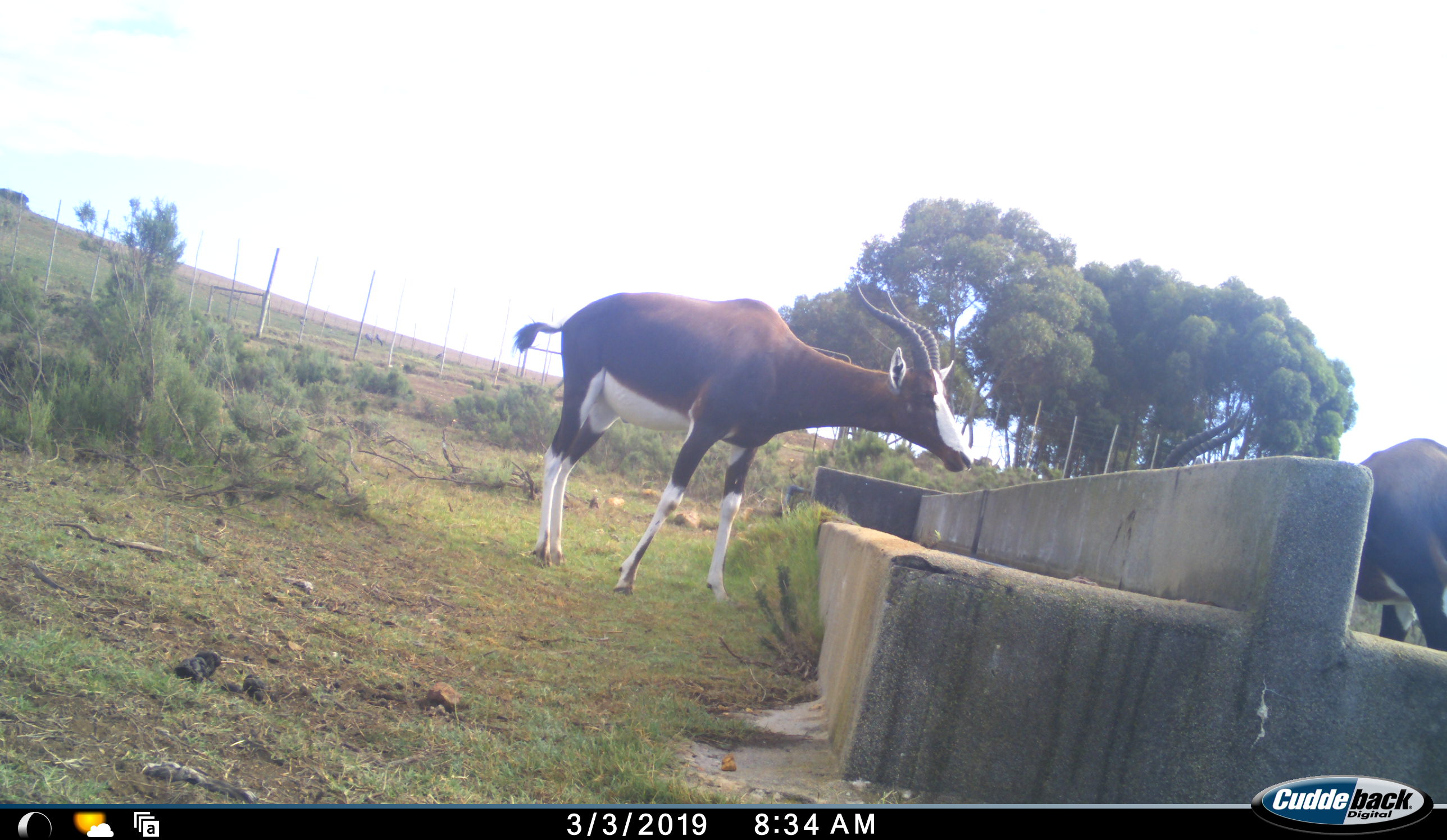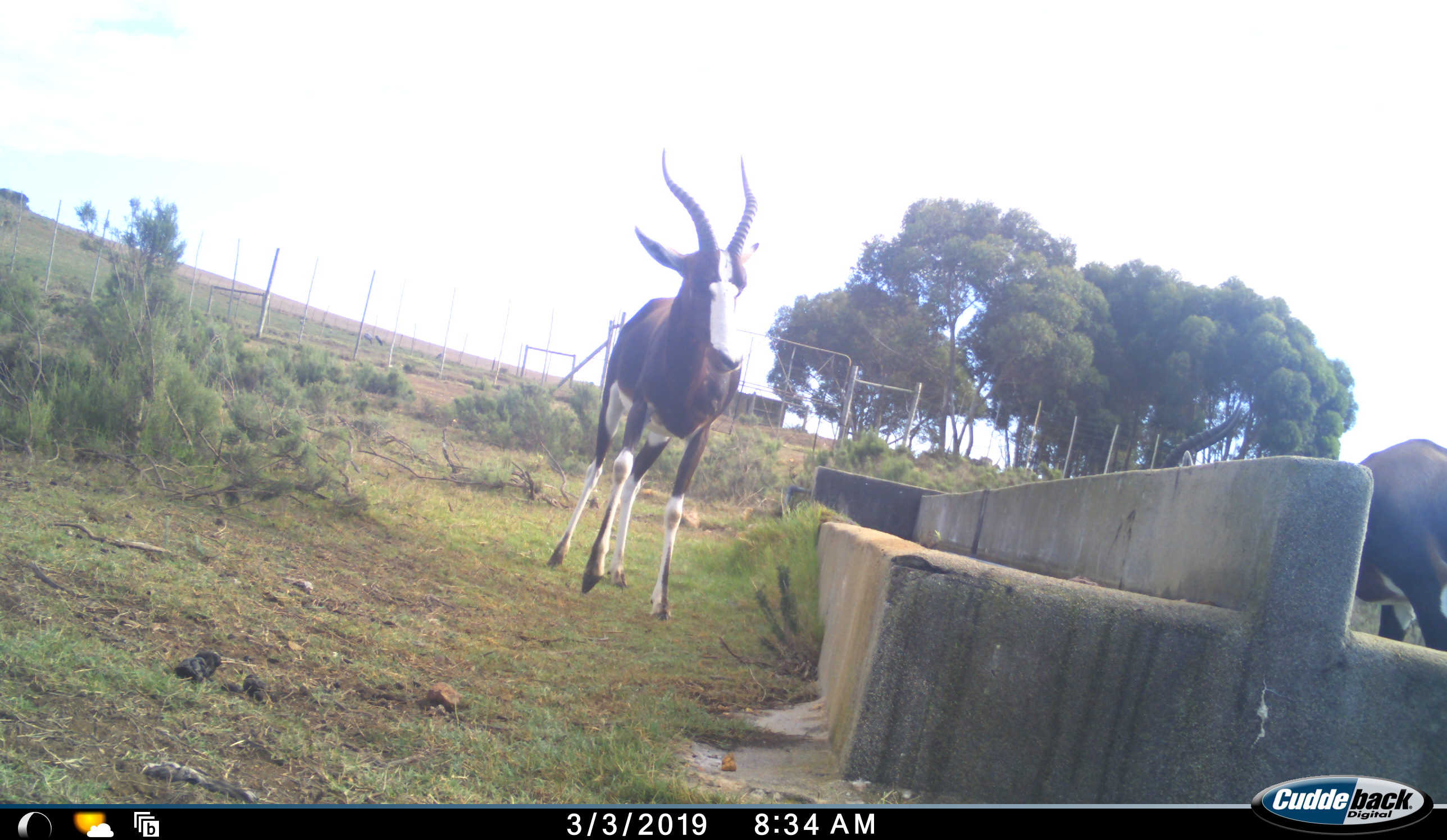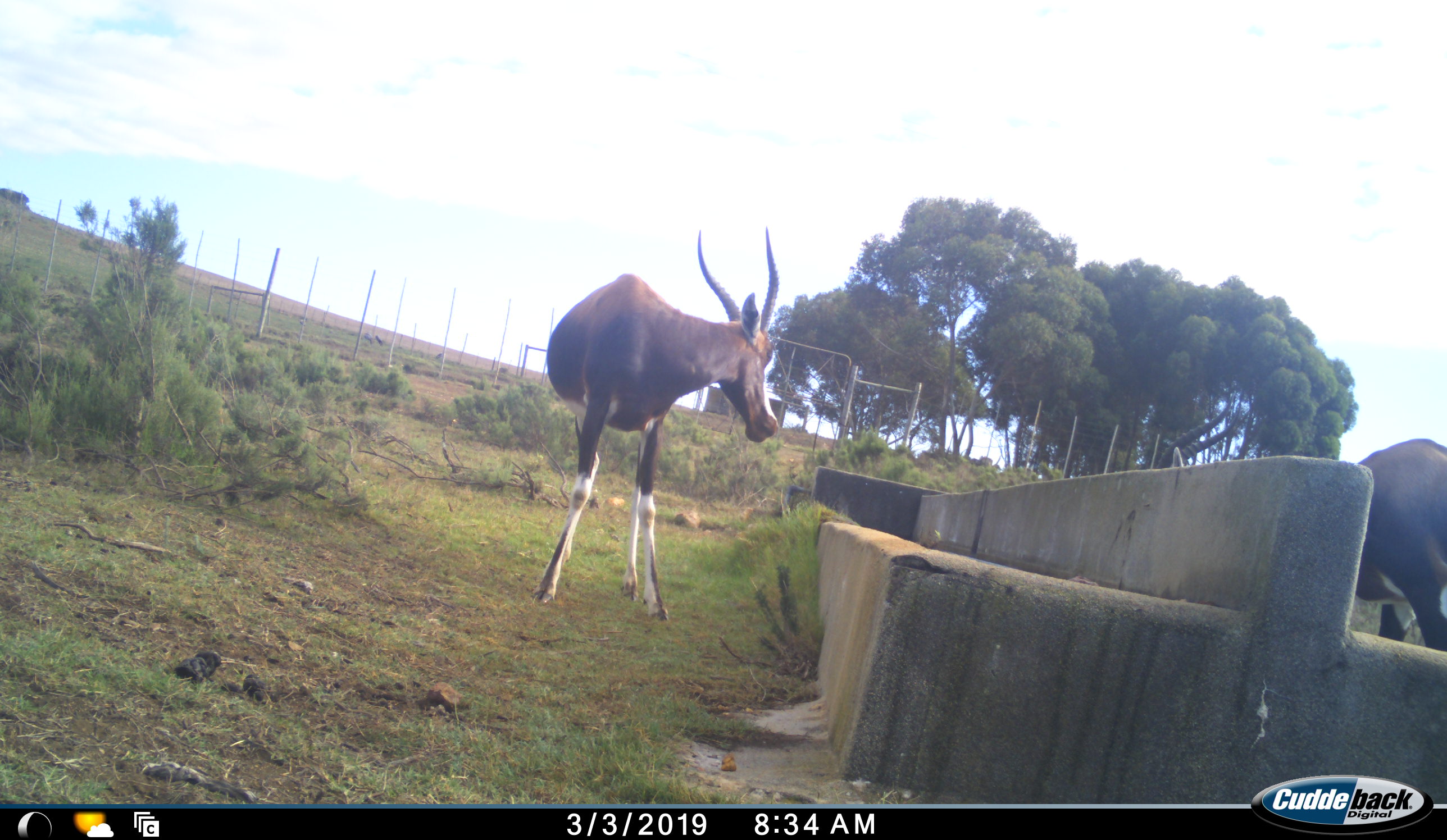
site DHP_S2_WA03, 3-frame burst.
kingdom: Animalia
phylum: Chordata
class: Mammalia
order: Artiodactyla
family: Bovidae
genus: Damaliscus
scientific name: Damaliscus pygargus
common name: bontebok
Bontebok (Damaliscus pygargus), count 2. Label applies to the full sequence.